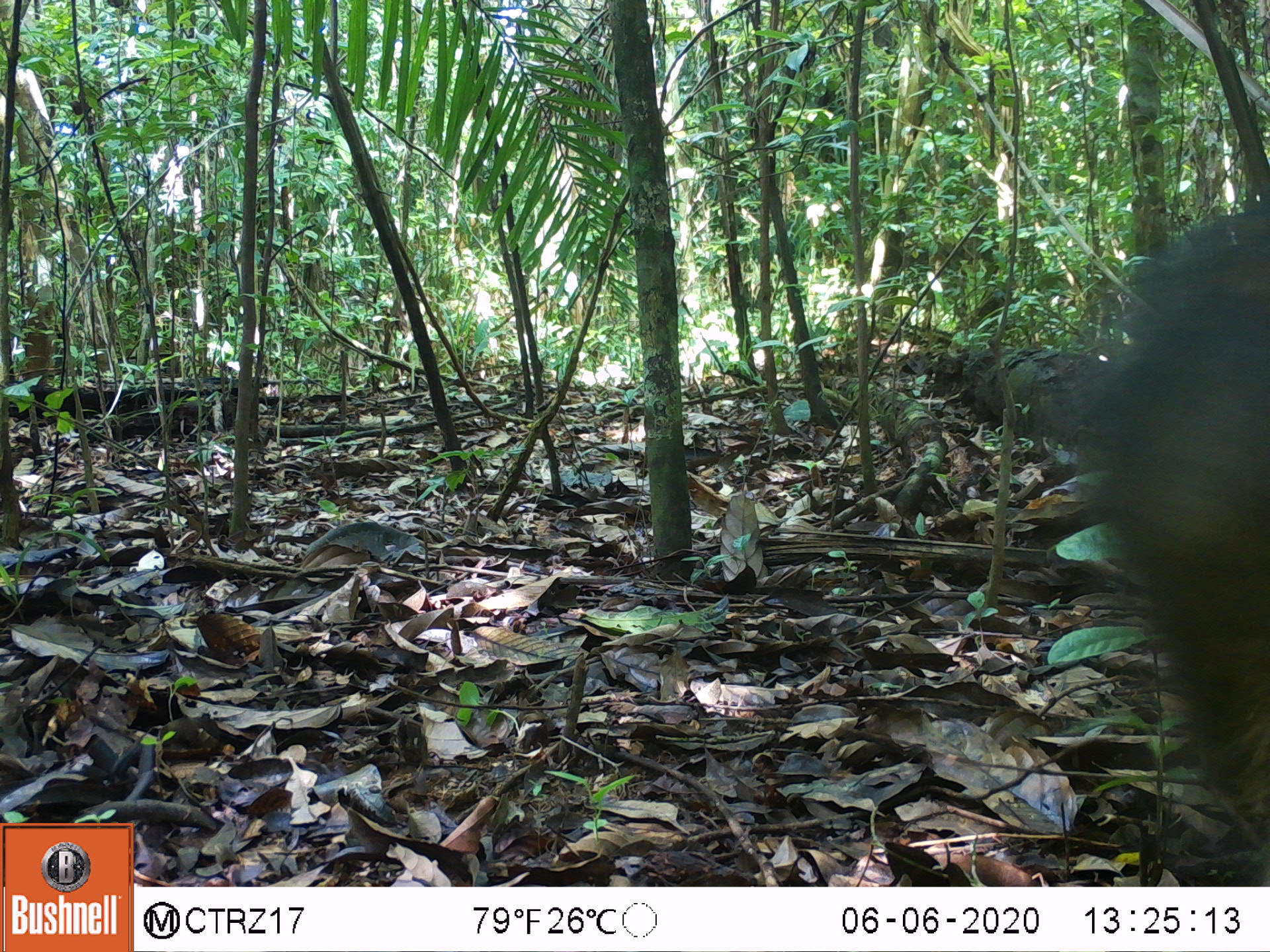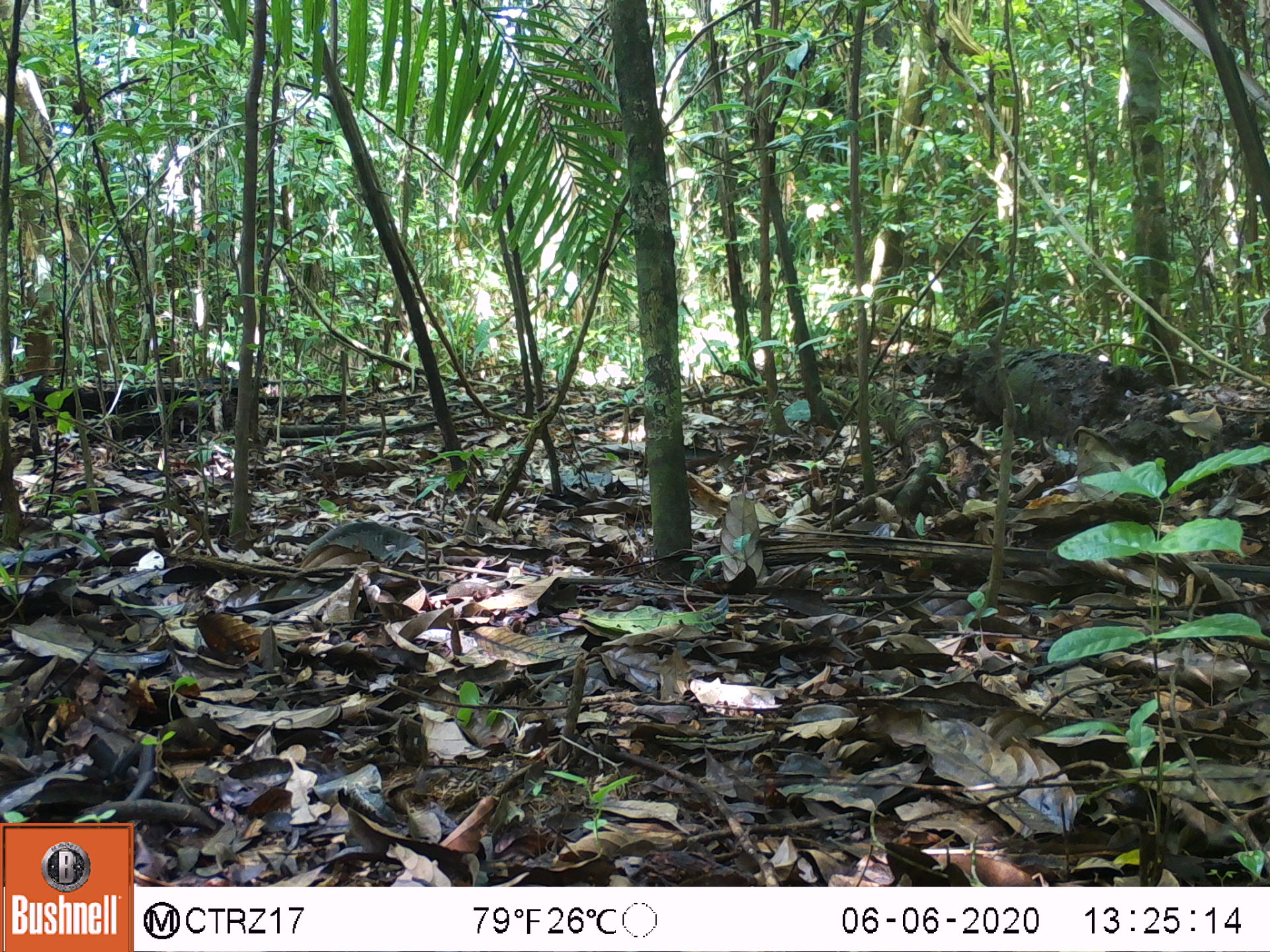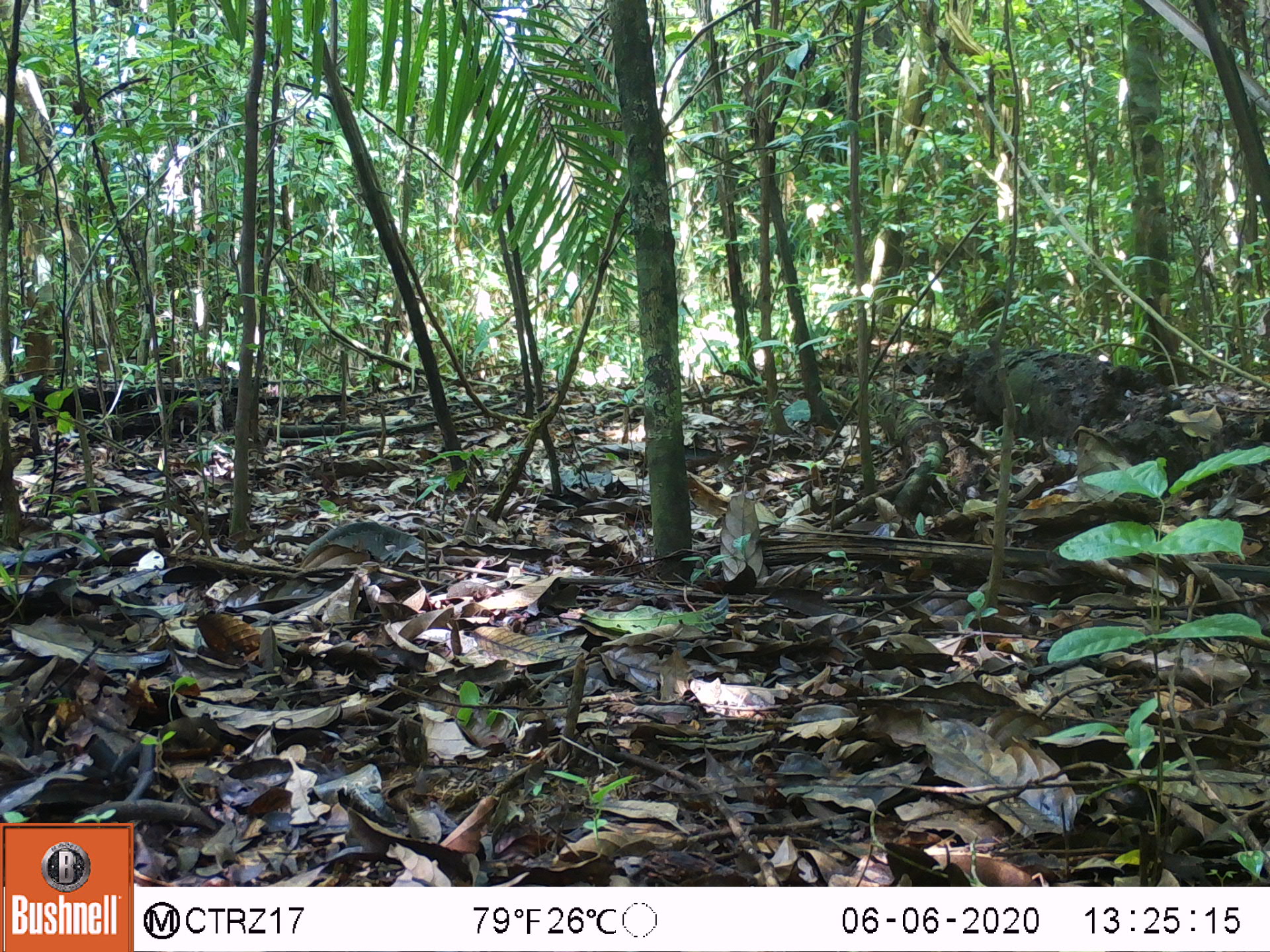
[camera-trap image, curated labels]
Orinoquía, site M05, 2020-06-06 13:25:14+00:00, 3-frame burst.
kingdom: Animalia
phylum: Chordata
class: Mammalia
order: Artiodactyla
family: Tayassuidae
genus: Tayassu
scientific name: Tayassu pecari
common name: white-lipped peccary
White-lipped peccary (Tayassu pecari).